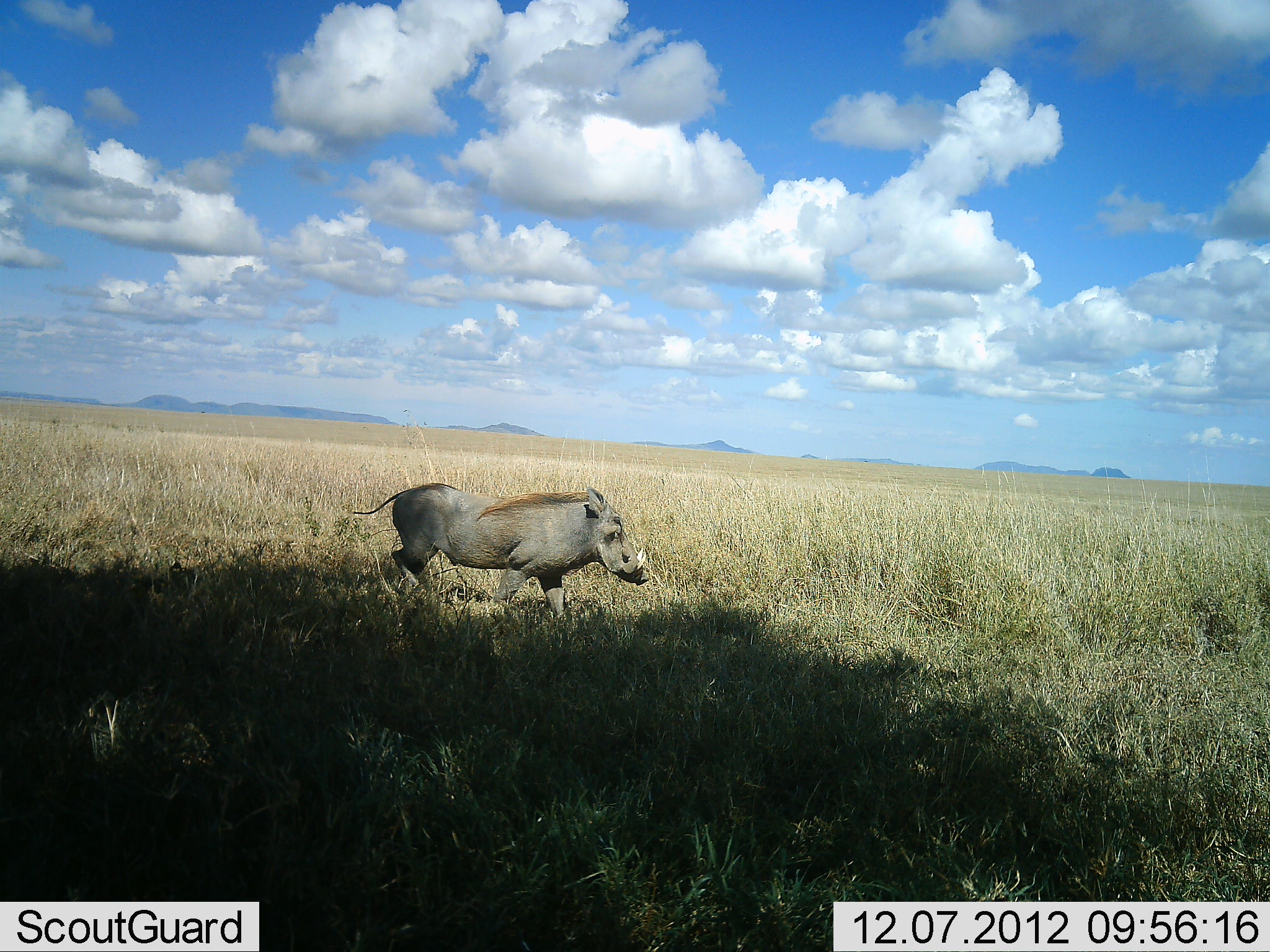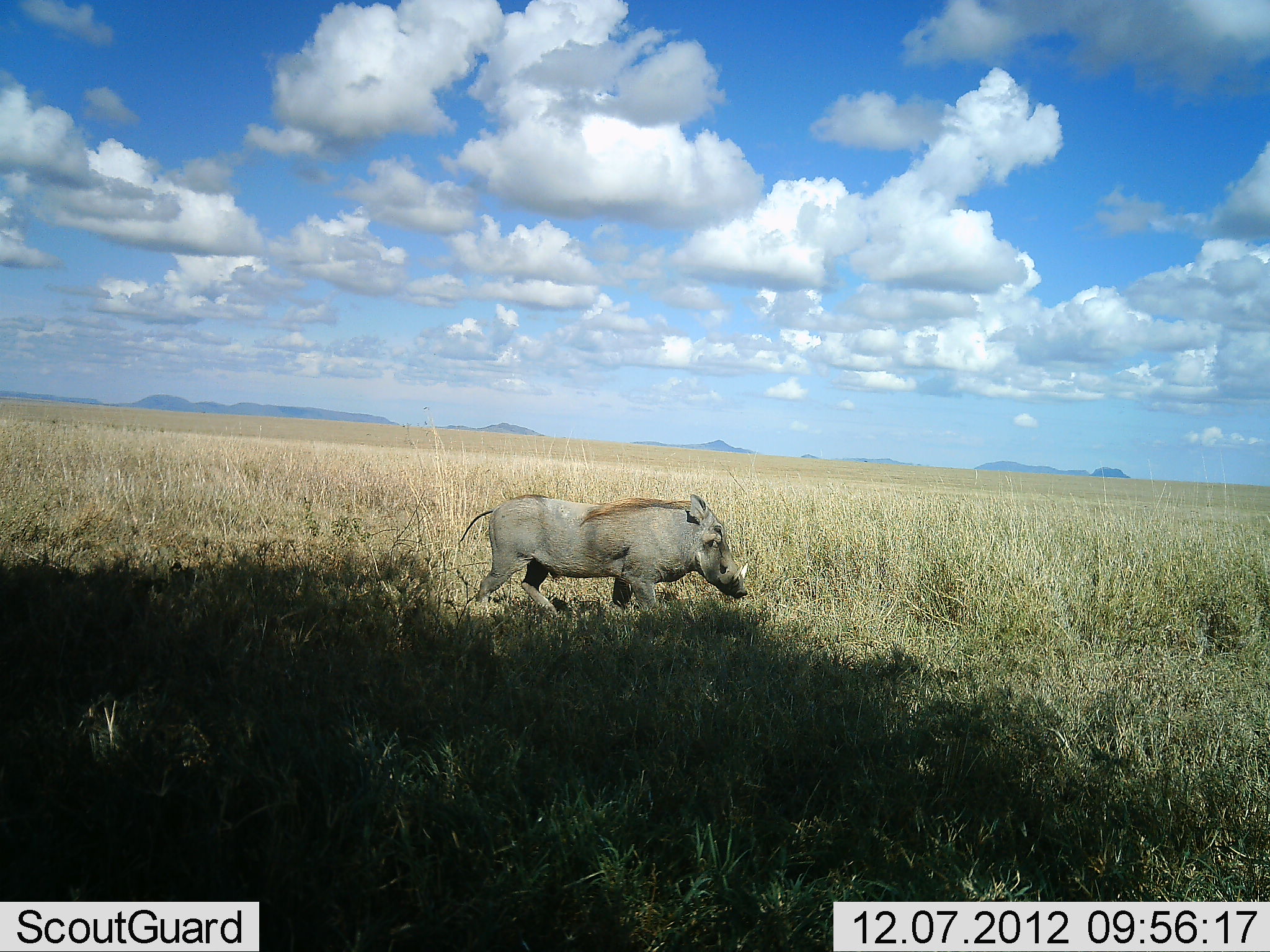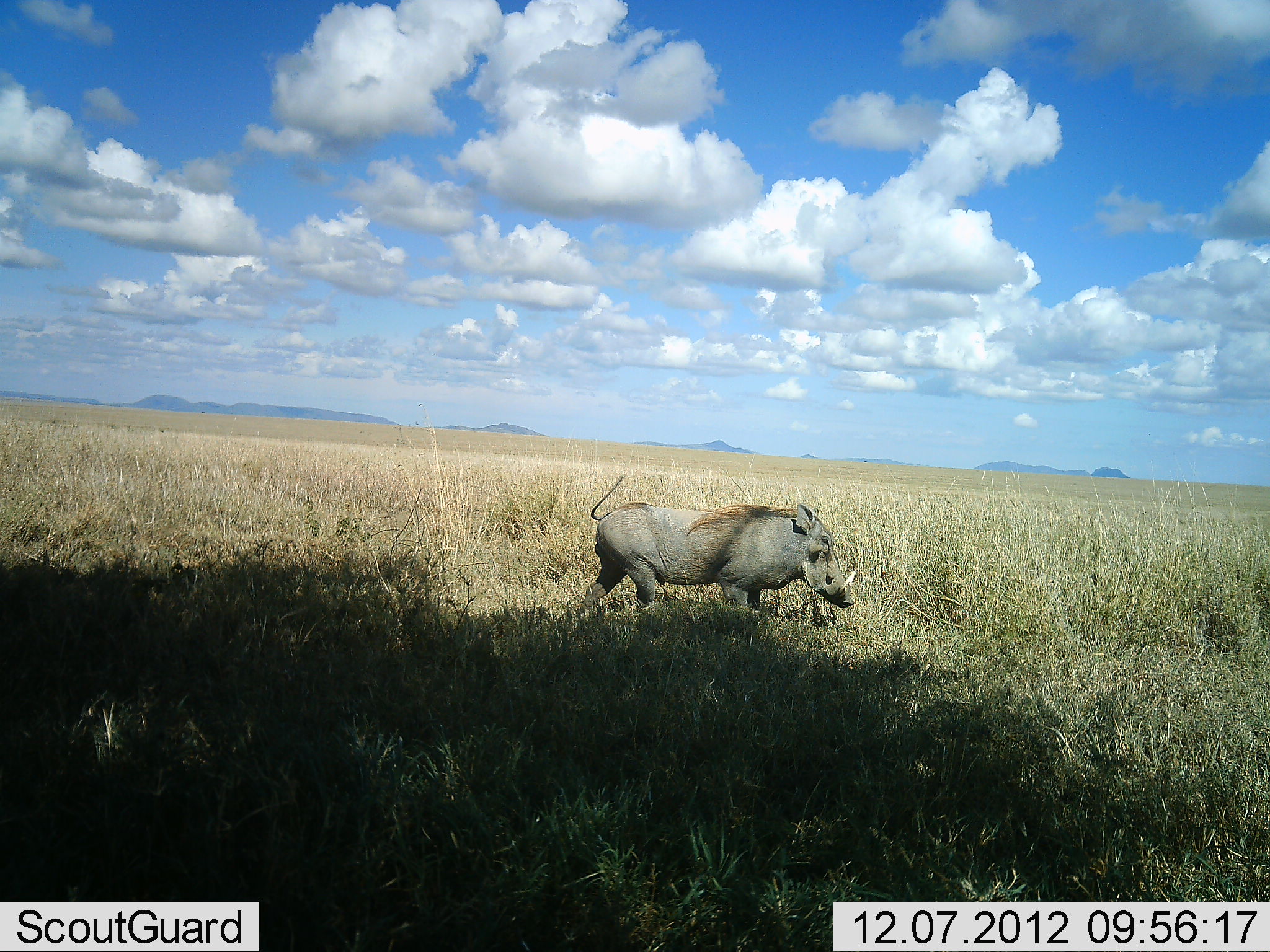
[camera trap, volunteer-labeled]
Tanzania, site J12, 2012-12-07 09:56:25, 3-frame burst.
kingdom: Animalia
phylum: Chordata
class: Mammalia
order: Artiodactyla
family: Suidae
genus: Phacochoerus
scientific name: Phacochoerus africanus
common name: warthog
Warthog (Phacochoerus africanus), count 1. Behavior (volunteer vote fractions): standing 0%, resting 0%, moving 100%, interacting 0%. Young present (vote fraction): 0%. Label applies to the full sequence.